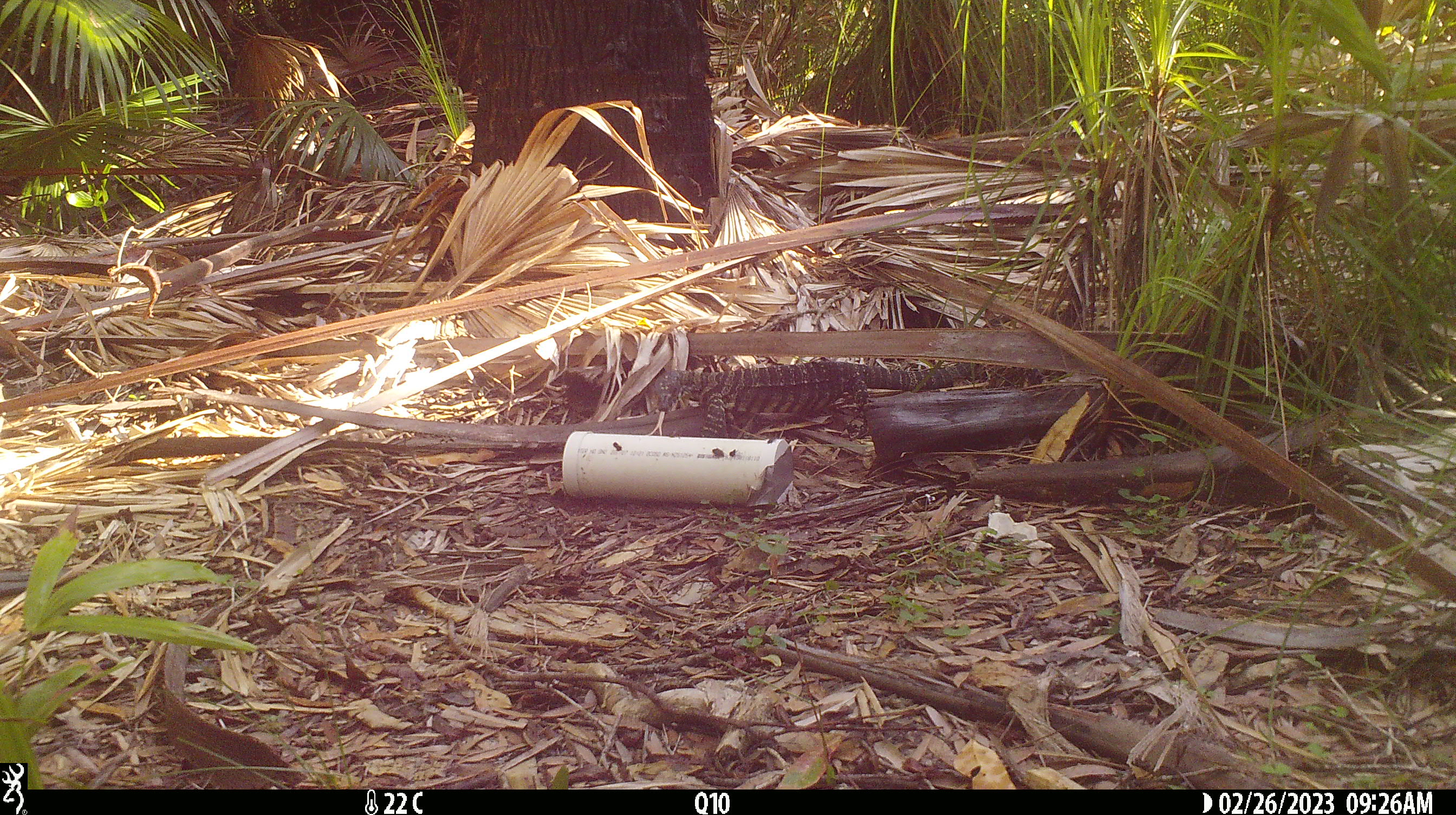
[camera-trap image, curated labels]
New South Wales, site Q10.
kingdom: Animalia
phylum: Chordata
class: Reptilia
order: Squamata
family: Varanidae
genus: Varanus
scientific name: Varanus varius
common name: lace monitor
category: goanna